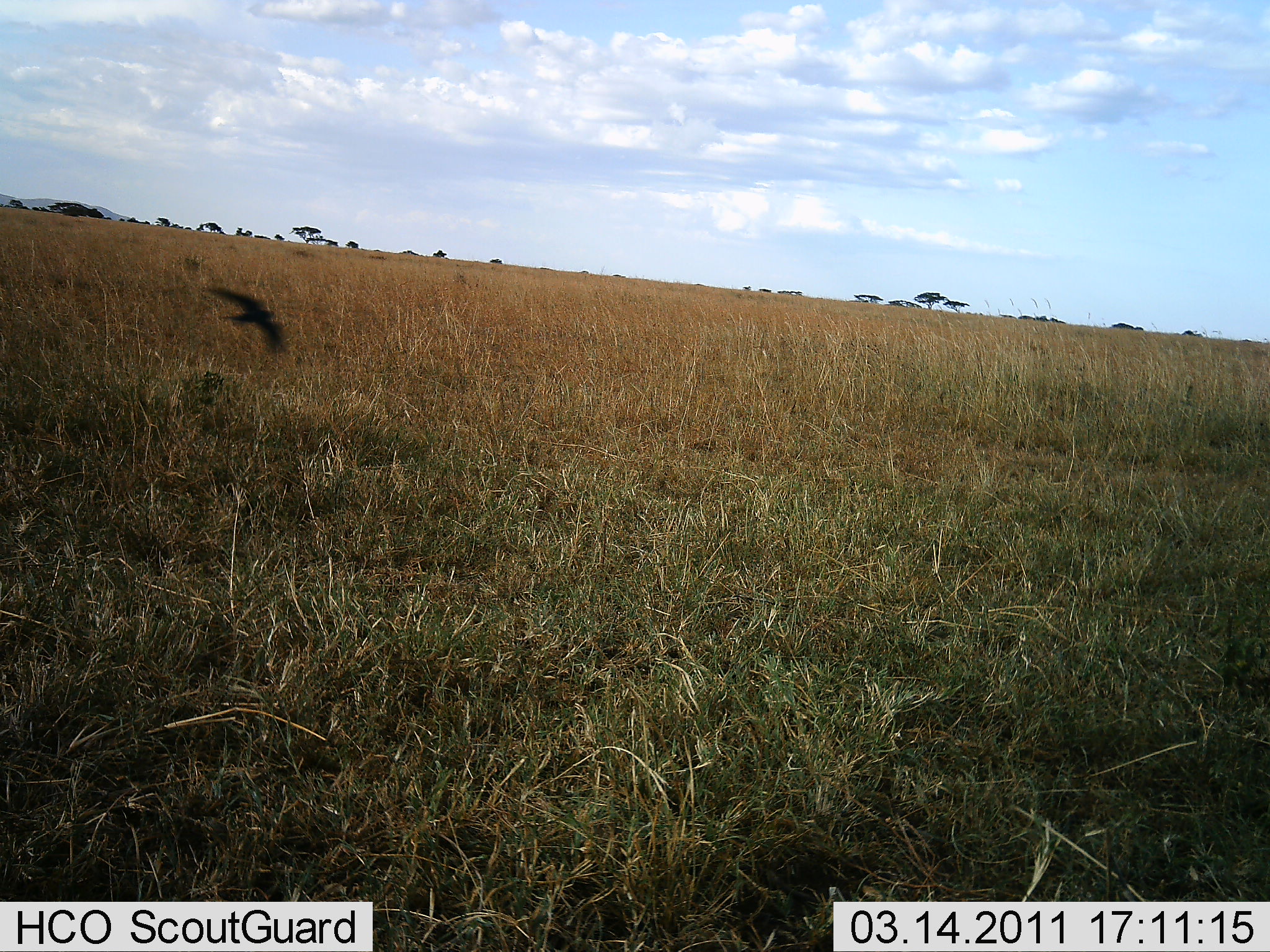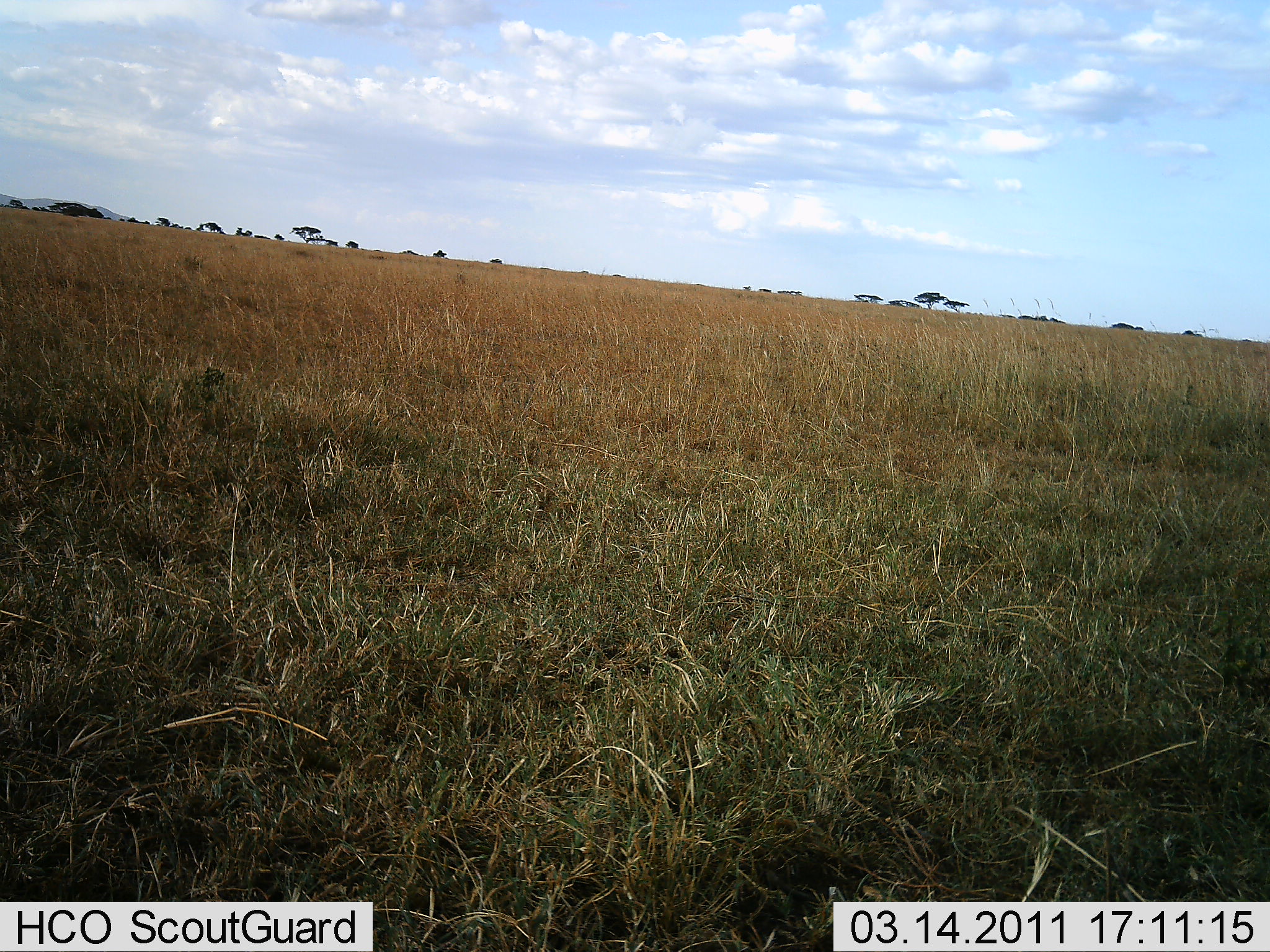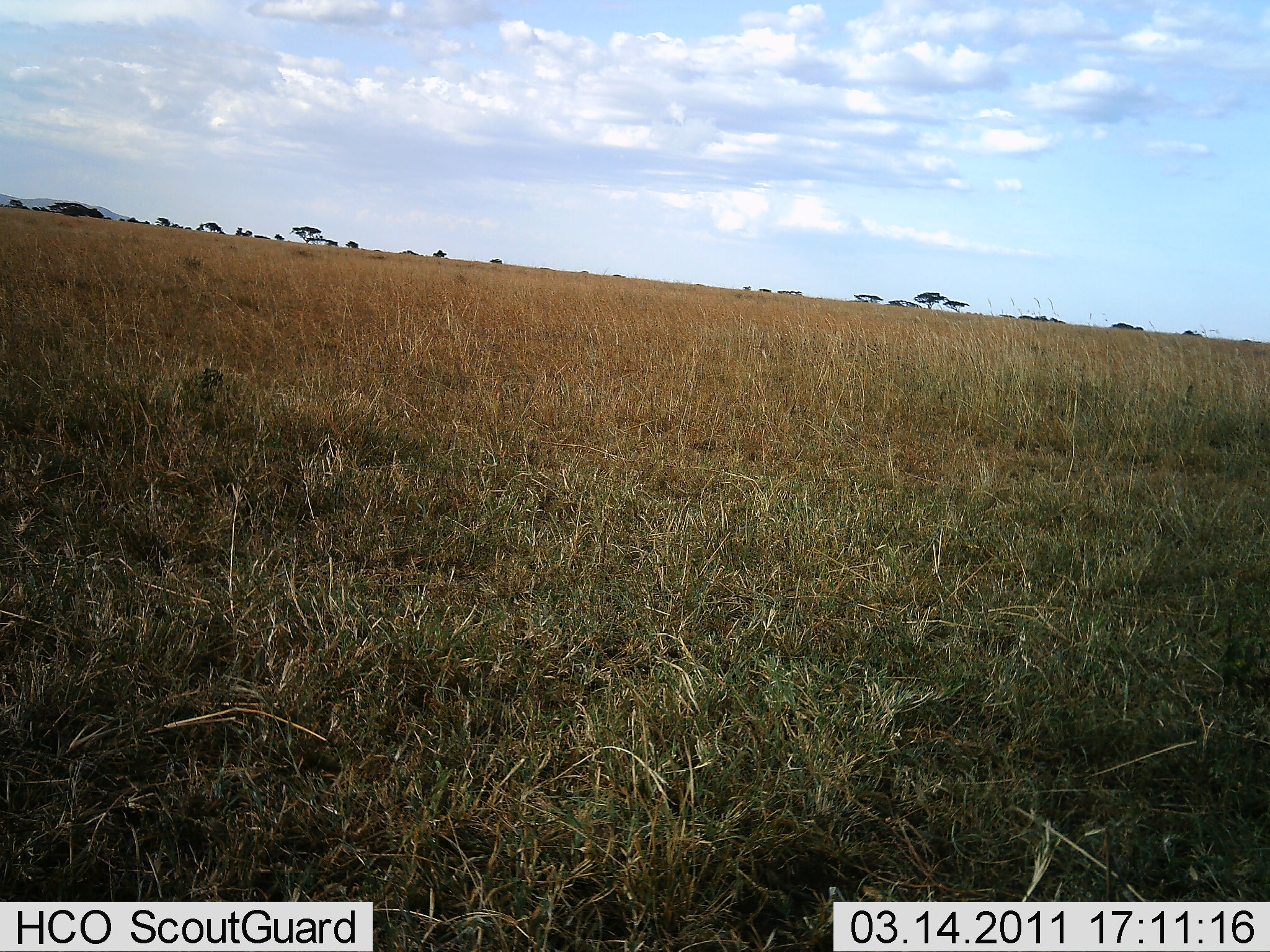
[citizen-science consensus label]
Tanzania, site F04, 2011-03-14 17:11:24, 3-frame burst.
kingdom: Animalia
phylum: Chordata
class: Aves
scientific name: Aves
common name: bird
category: otherbird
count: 1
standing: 0%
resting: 0%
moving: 100%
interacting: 0%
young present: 0%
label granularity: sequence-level